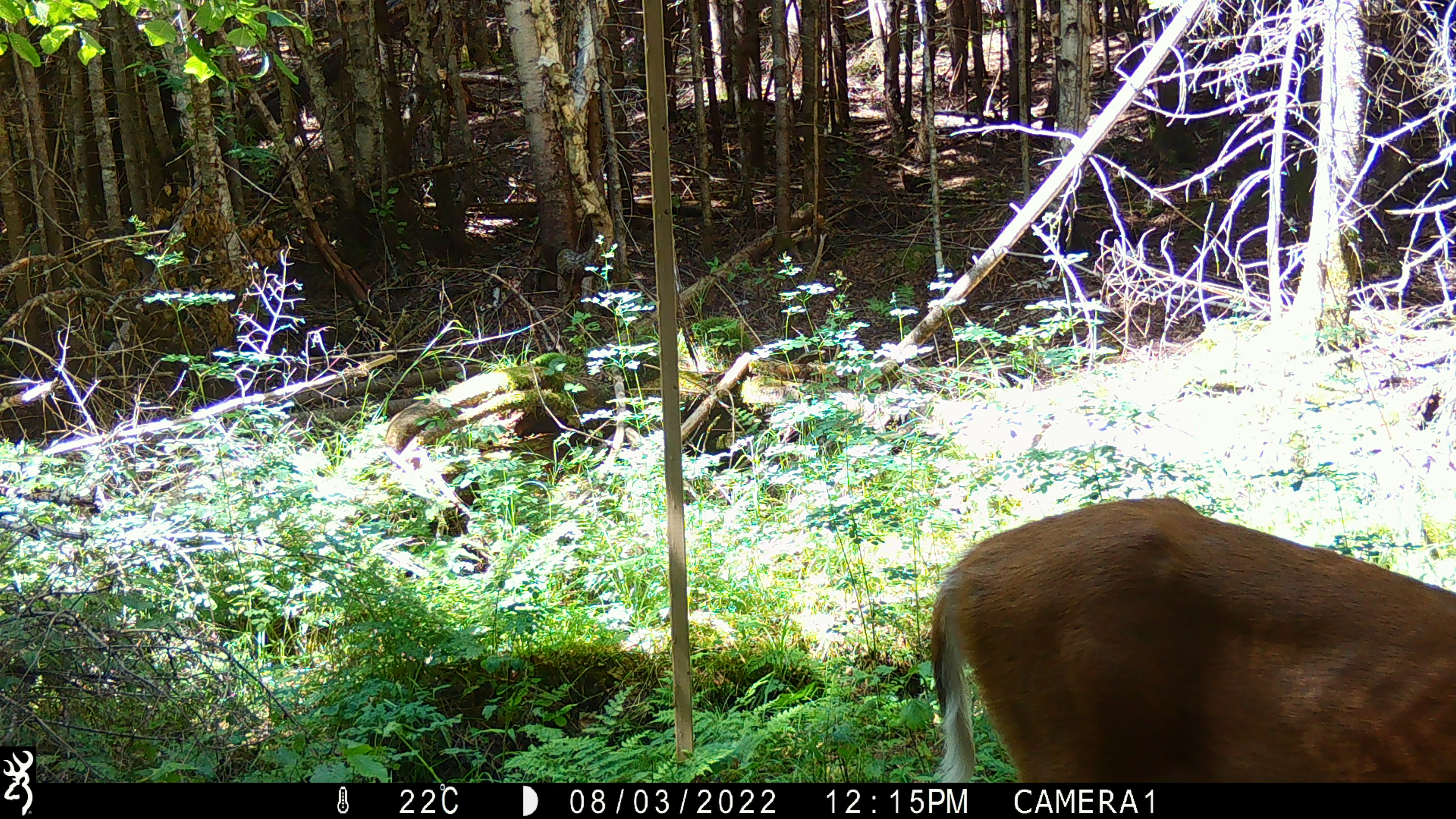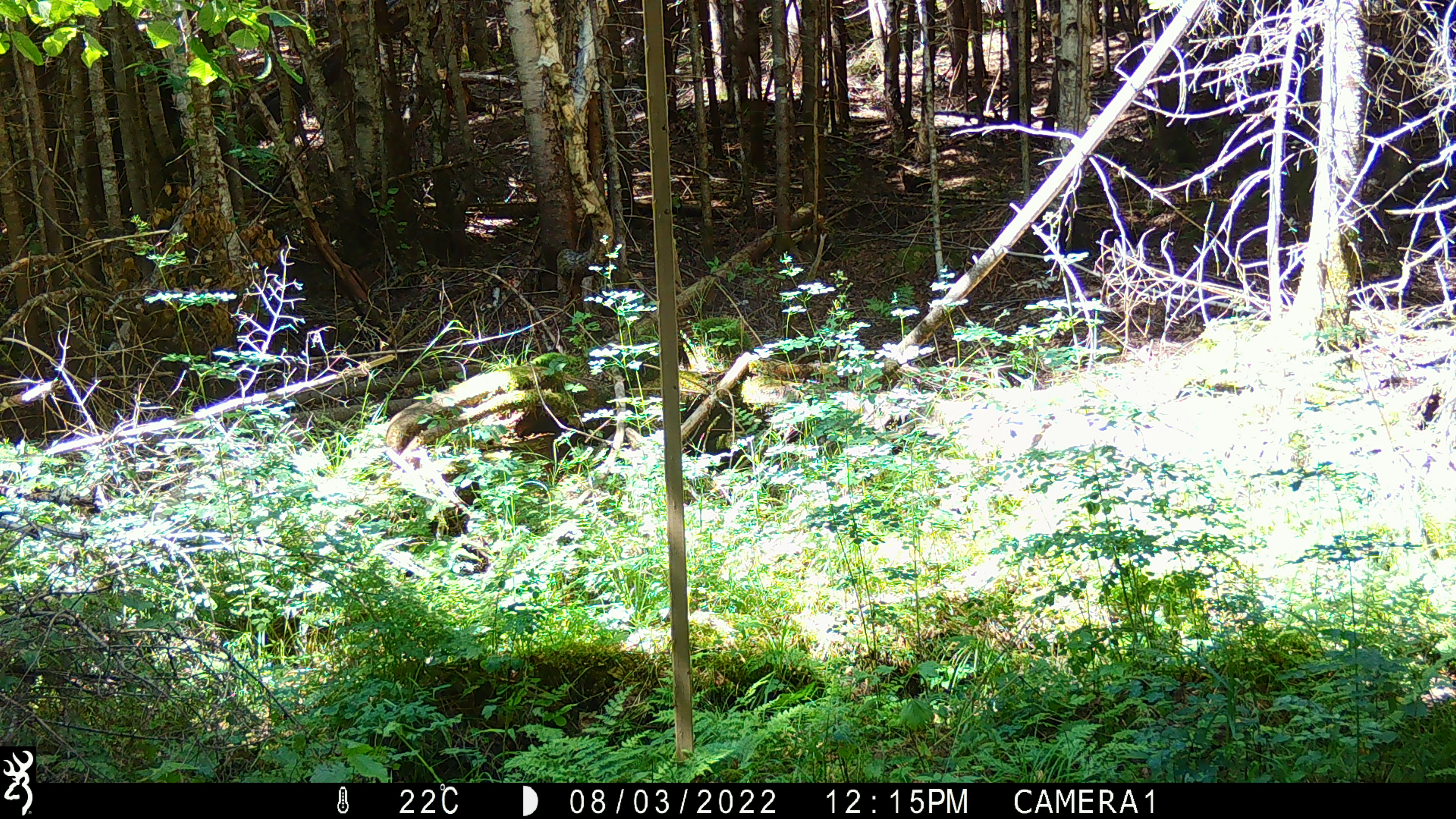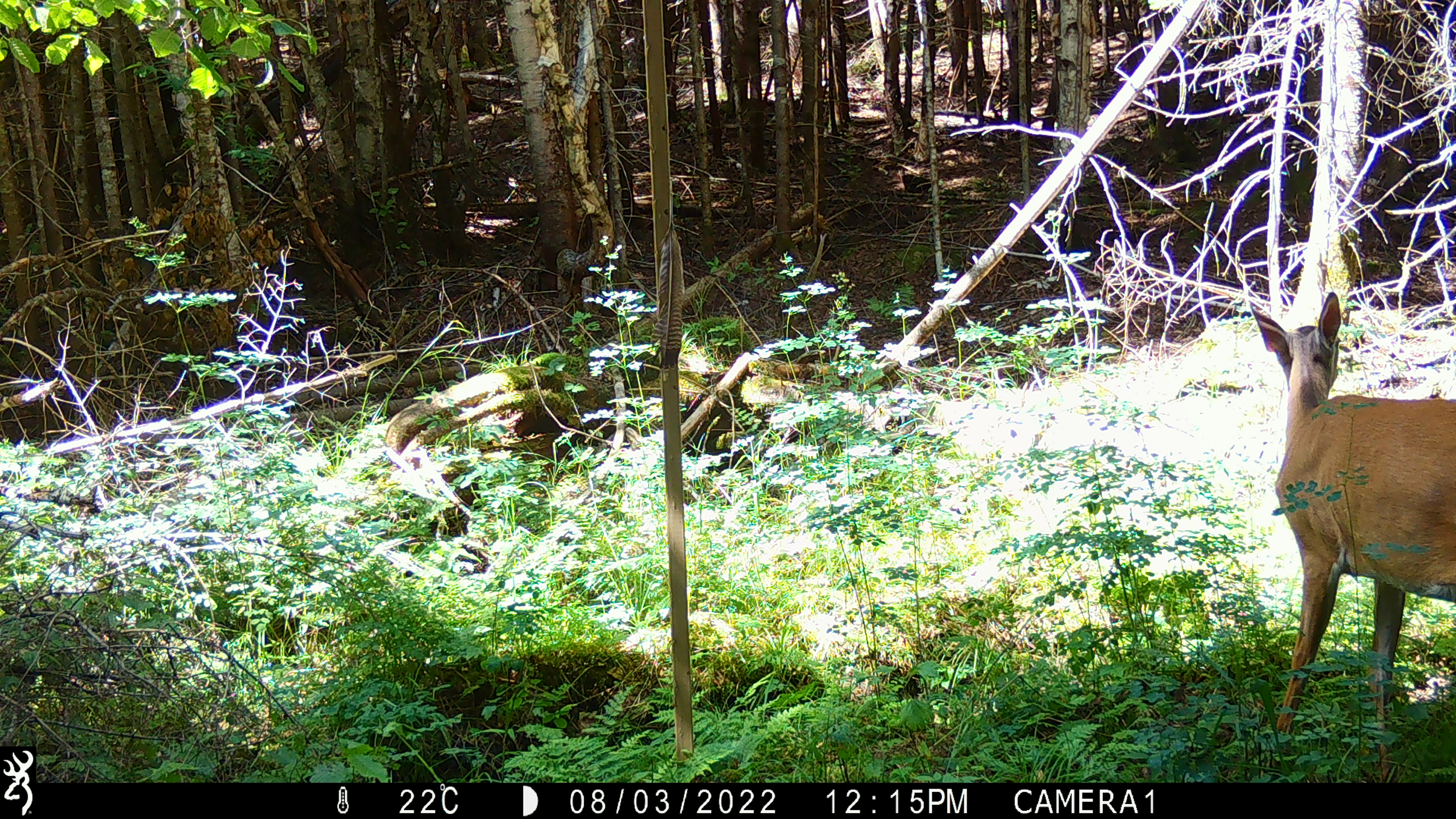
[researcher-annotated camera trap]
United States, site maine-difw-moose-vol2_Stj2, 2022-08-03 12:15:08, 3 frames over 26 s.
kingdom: Animalia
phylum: Chordata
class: Mammalia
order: Artiodactyla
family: Cervidae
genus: Odocoileus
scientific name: Odocoileus virginianus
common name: white-tailed deer